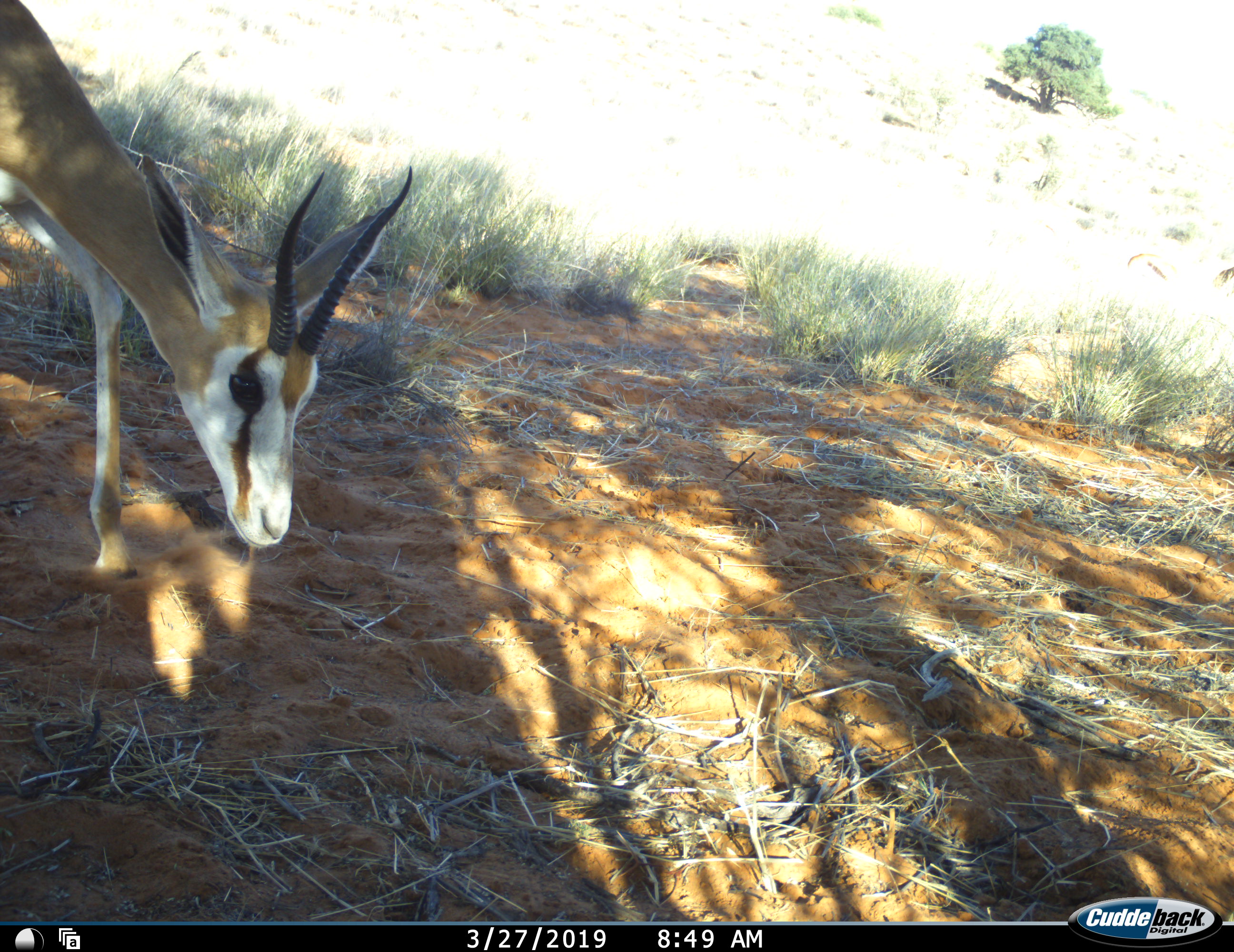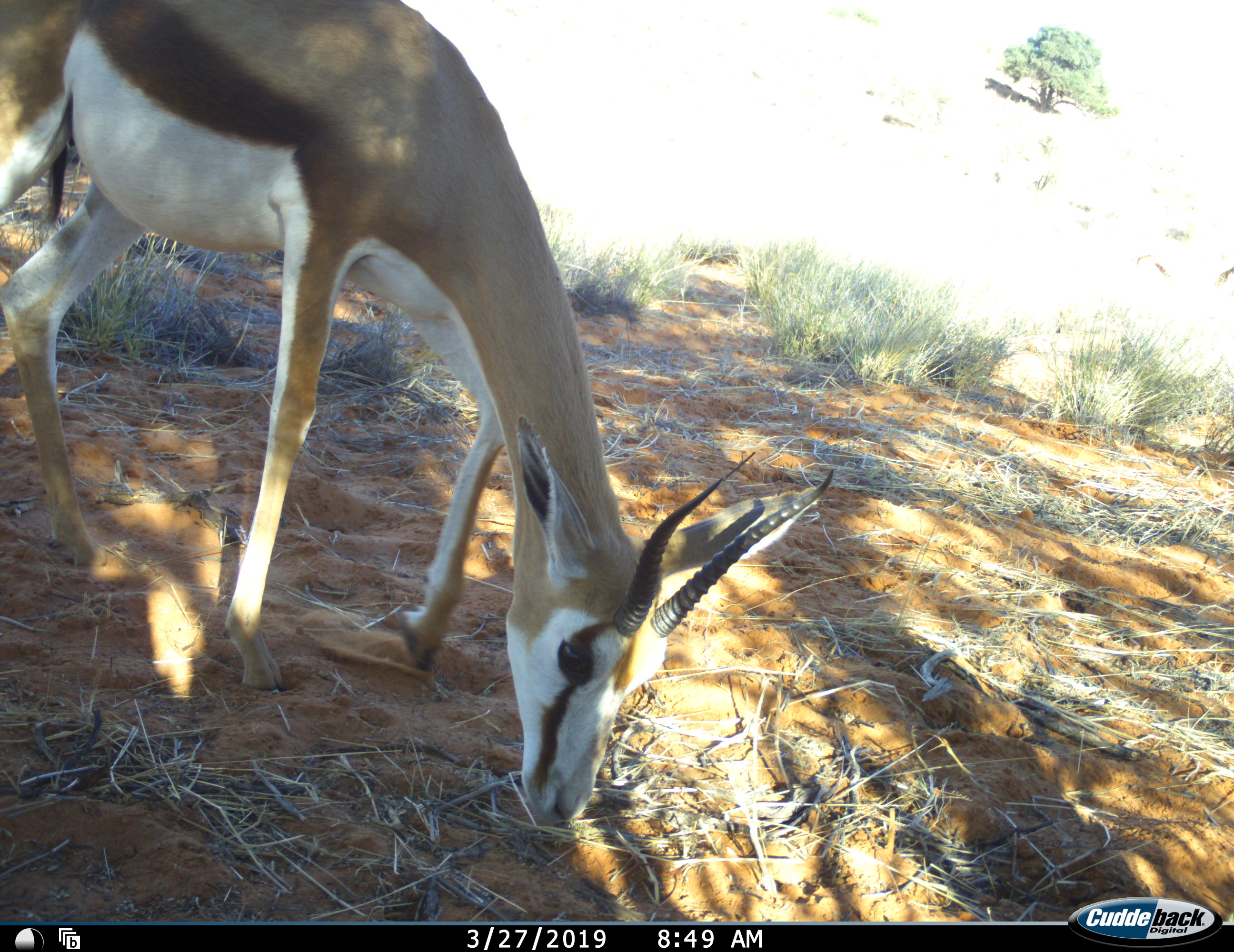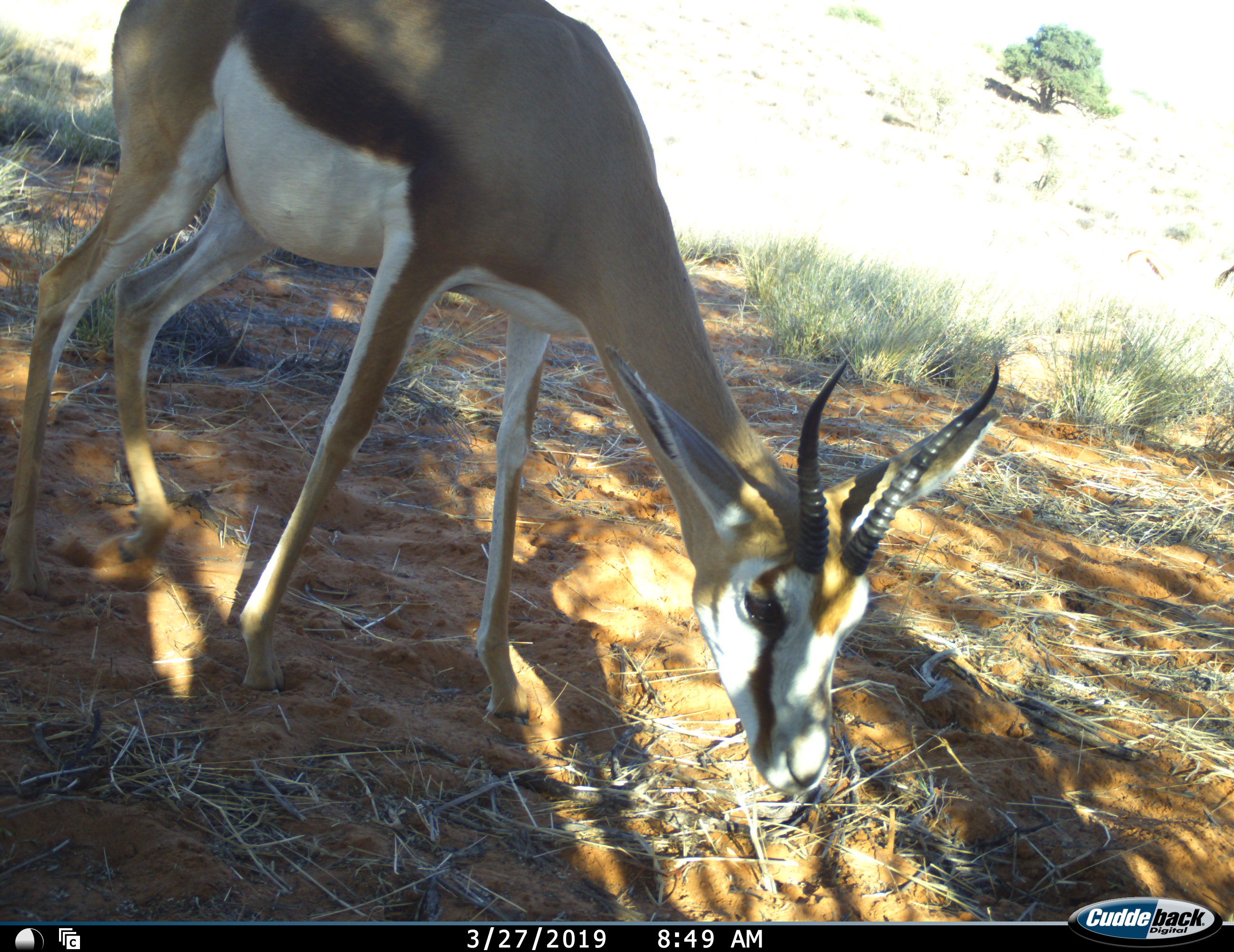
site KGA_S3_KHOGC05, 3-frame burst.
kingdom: Animalia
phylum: Chordata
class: Mammalia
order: Artiodactyla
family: Bovidae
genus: Antidorcas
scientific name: Antidorcas marsupialis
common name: springbok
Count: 1.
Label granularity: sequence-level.